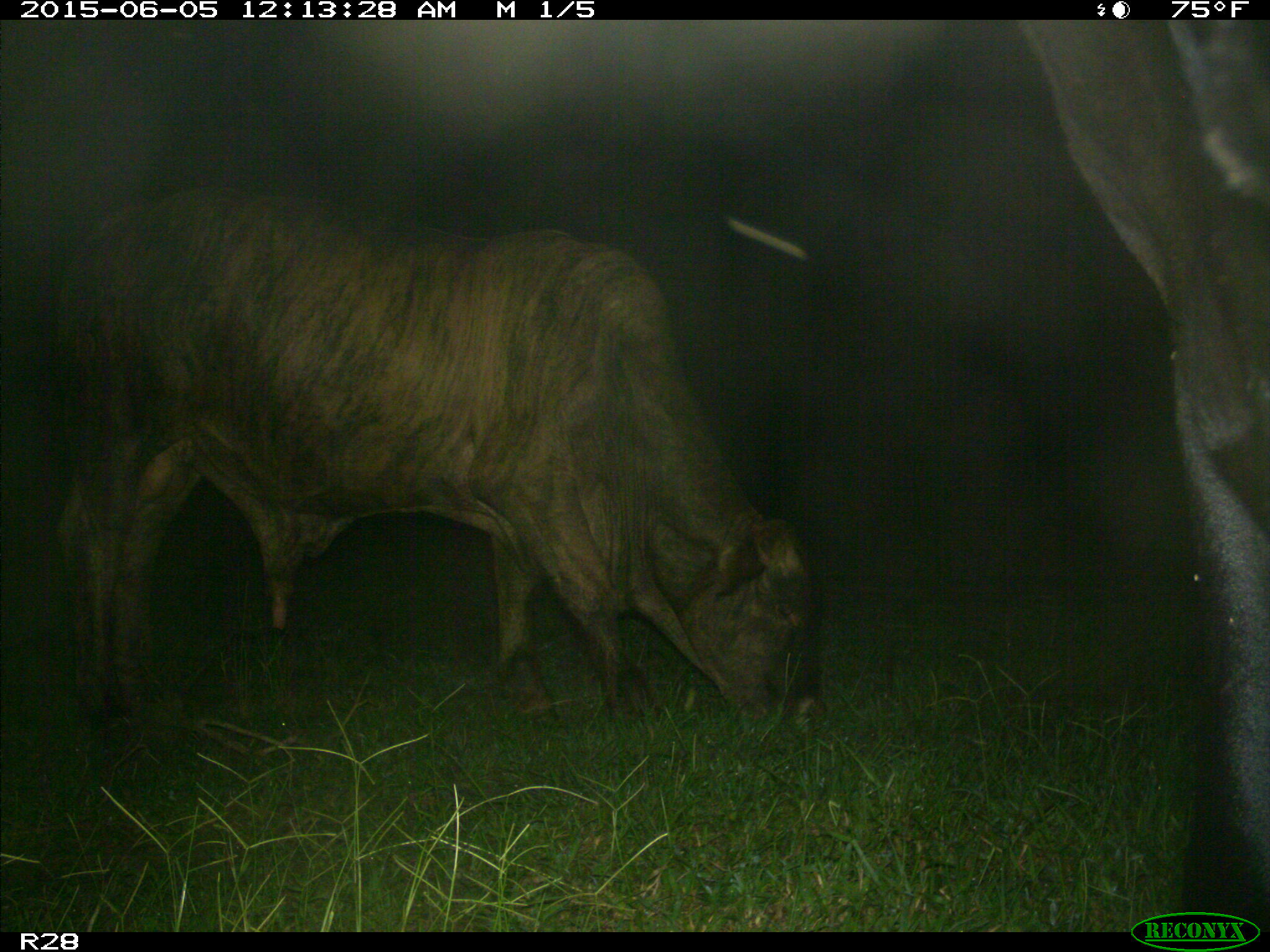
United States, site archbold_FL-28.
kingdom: Animalia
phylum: Chordata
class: Mammalia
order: Artiodactyla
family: Bovidae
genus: Bos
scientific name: Bos taurus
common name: domestic cow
Bos taurus (domestic cow).